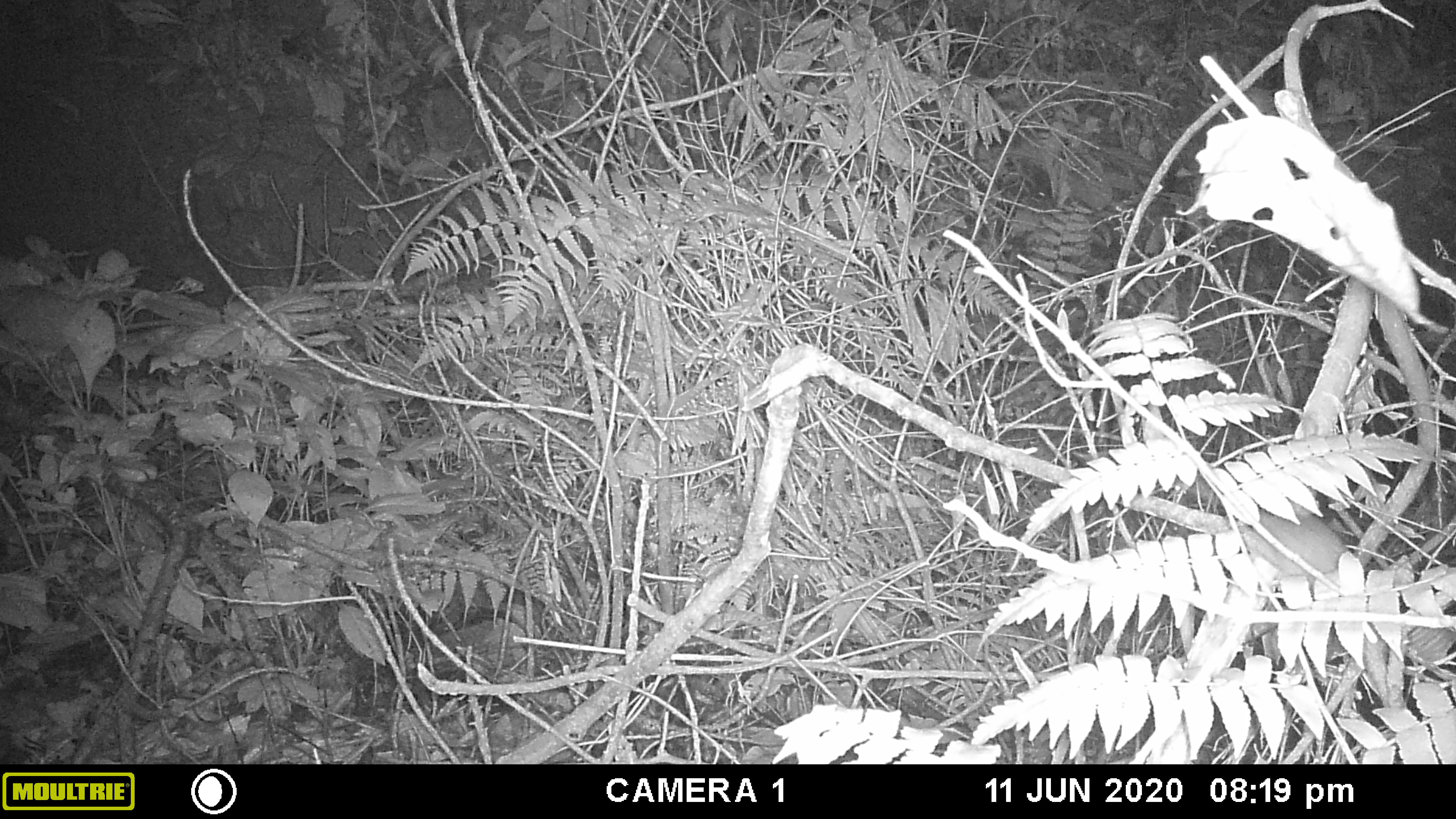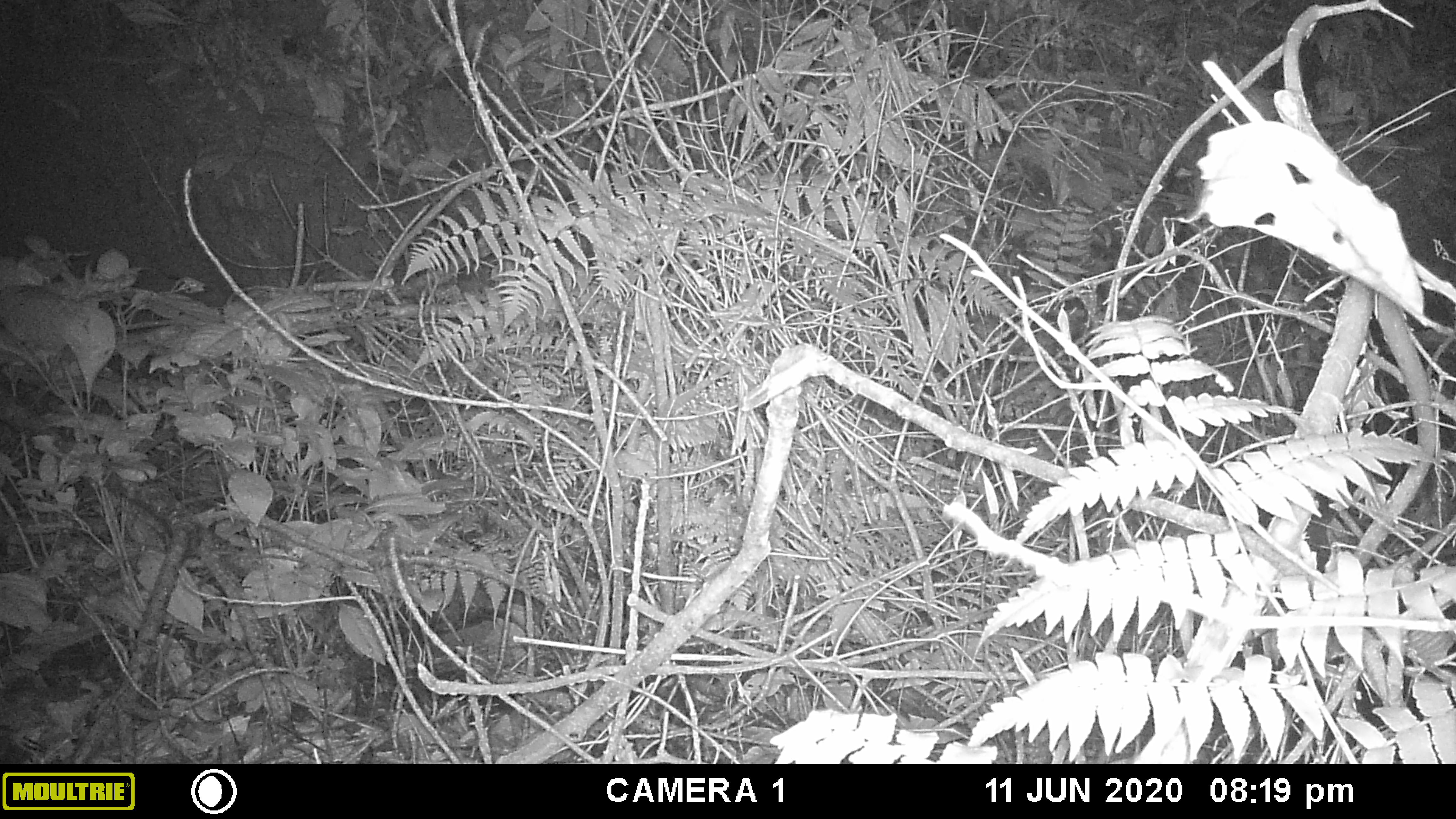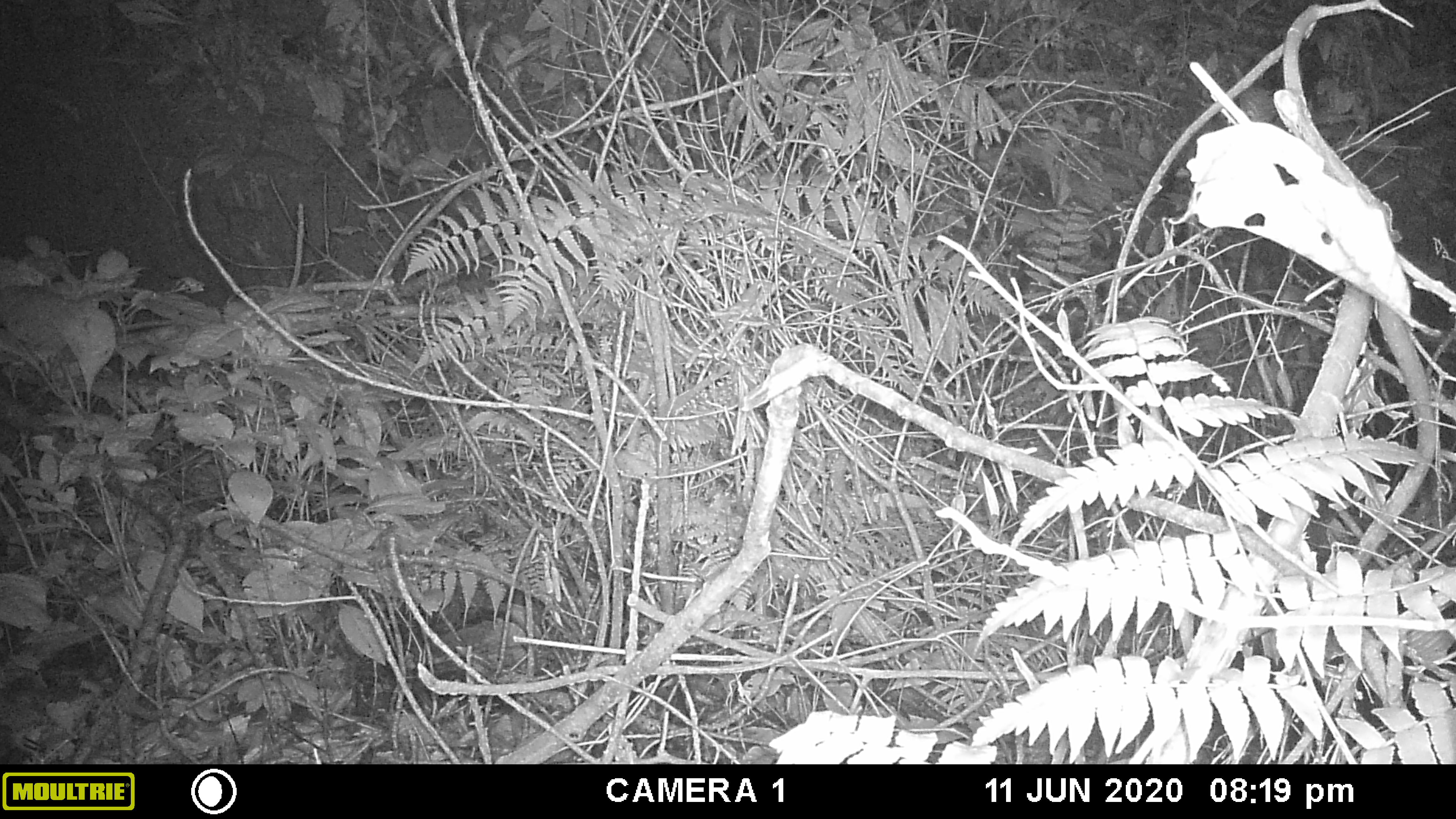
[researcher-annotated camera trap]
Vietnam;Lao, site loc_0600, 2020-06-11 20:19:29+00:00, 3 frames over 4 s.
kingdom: Animalia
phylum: Chordata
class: Mammalia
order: Rodentia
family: Muridae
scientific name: Muridae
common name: old-world mice and rats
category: unidentified murid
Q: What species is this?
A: Unidentified murid (old-world mice and rats) (Muridae).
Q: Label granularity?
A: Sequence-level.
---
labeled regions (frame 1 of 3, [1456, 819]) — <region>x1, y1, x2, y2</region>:
unidentified murid: <region>1251, 505, 1349, 588</region>